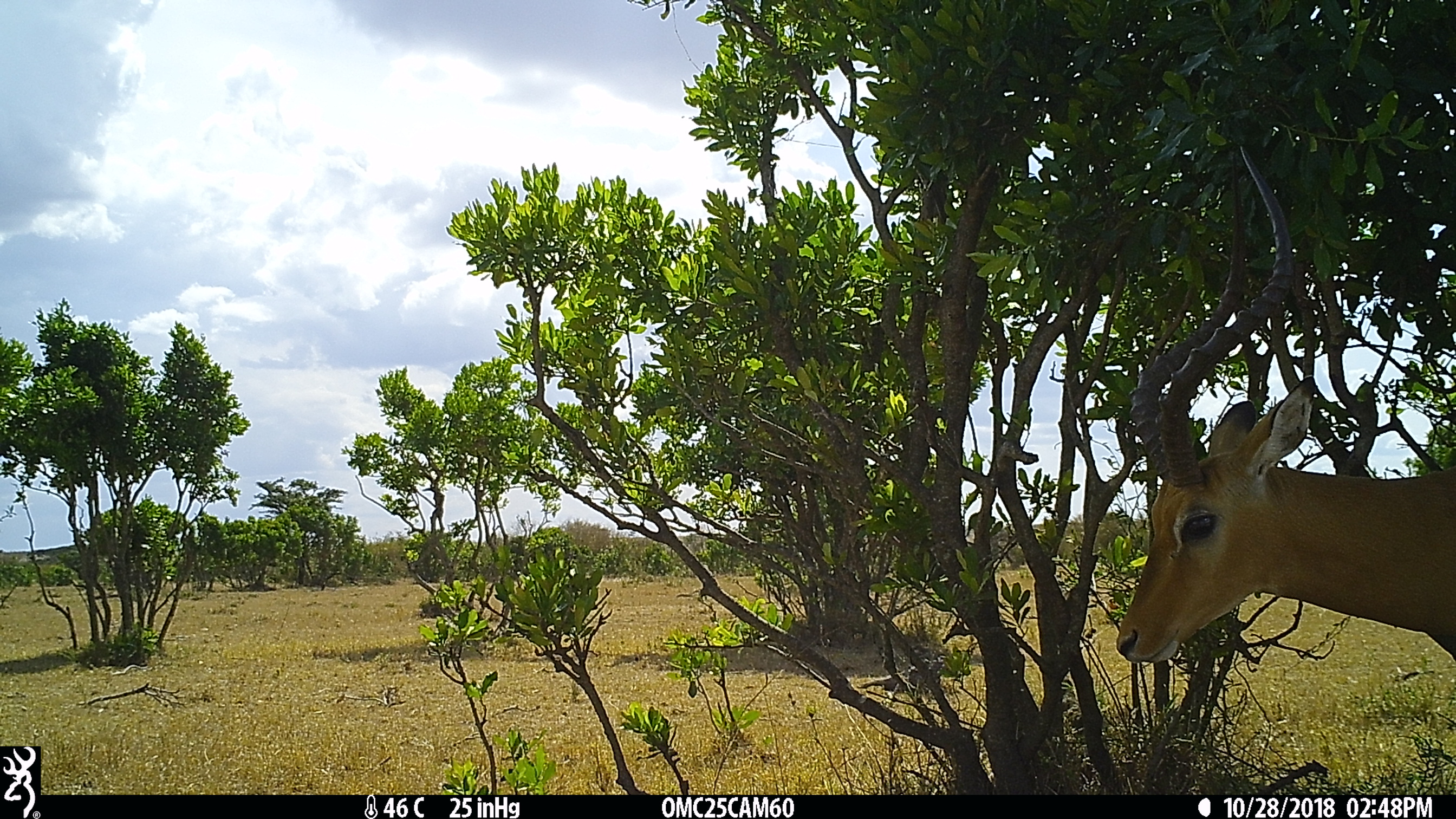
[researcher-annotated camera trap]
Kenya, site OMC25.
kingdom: Animalia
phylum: Chordata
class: Mammalia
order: Artiodactyla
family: Bovidae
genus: Aepyceros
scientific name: Aepyceros melampus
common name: impala